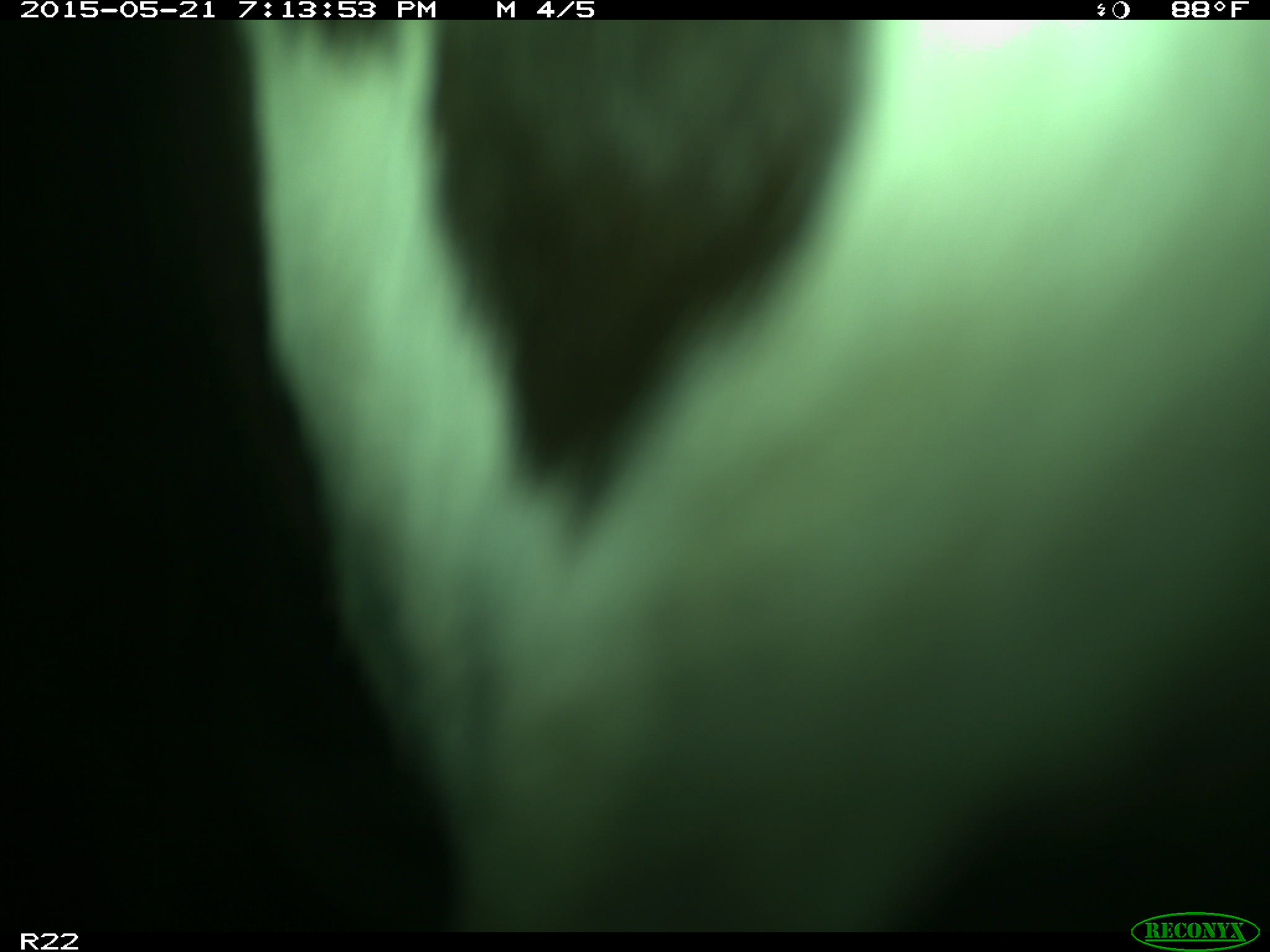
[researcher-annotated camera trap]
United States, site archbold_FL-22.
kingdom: Animalia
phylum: Chordata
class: Mammalia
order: Artiodactyla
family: Bovidae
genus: Bos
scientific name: Bos taurus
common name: domestic cow